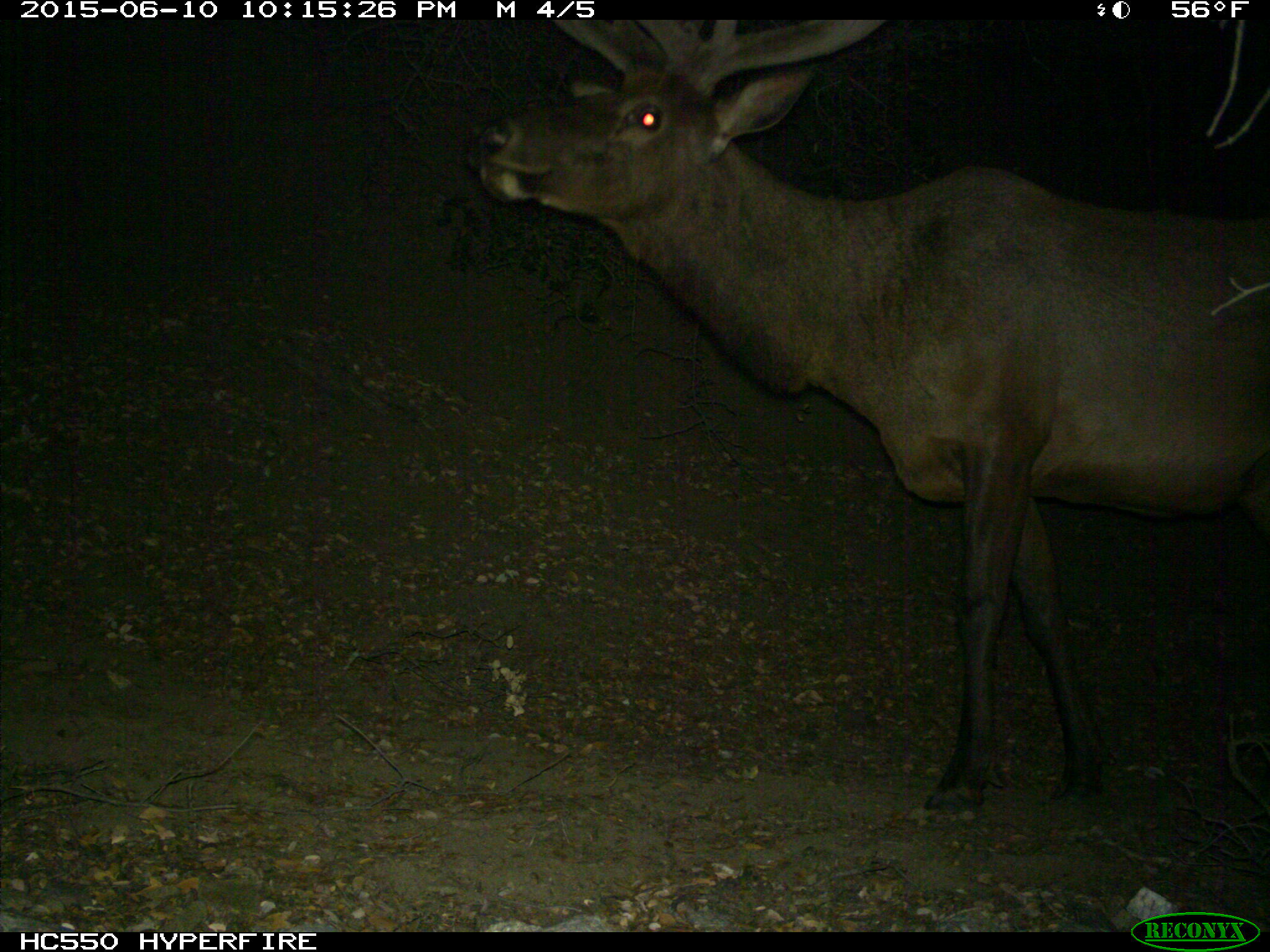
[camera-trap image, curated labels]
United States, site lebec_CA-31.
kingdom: Animalia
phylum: Chordata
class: Mammalia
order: Artiodactyla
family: Cervidae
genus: Cervus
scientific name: Cervus canadensis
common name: elk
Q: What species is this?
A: Cervus canadensis (elk).